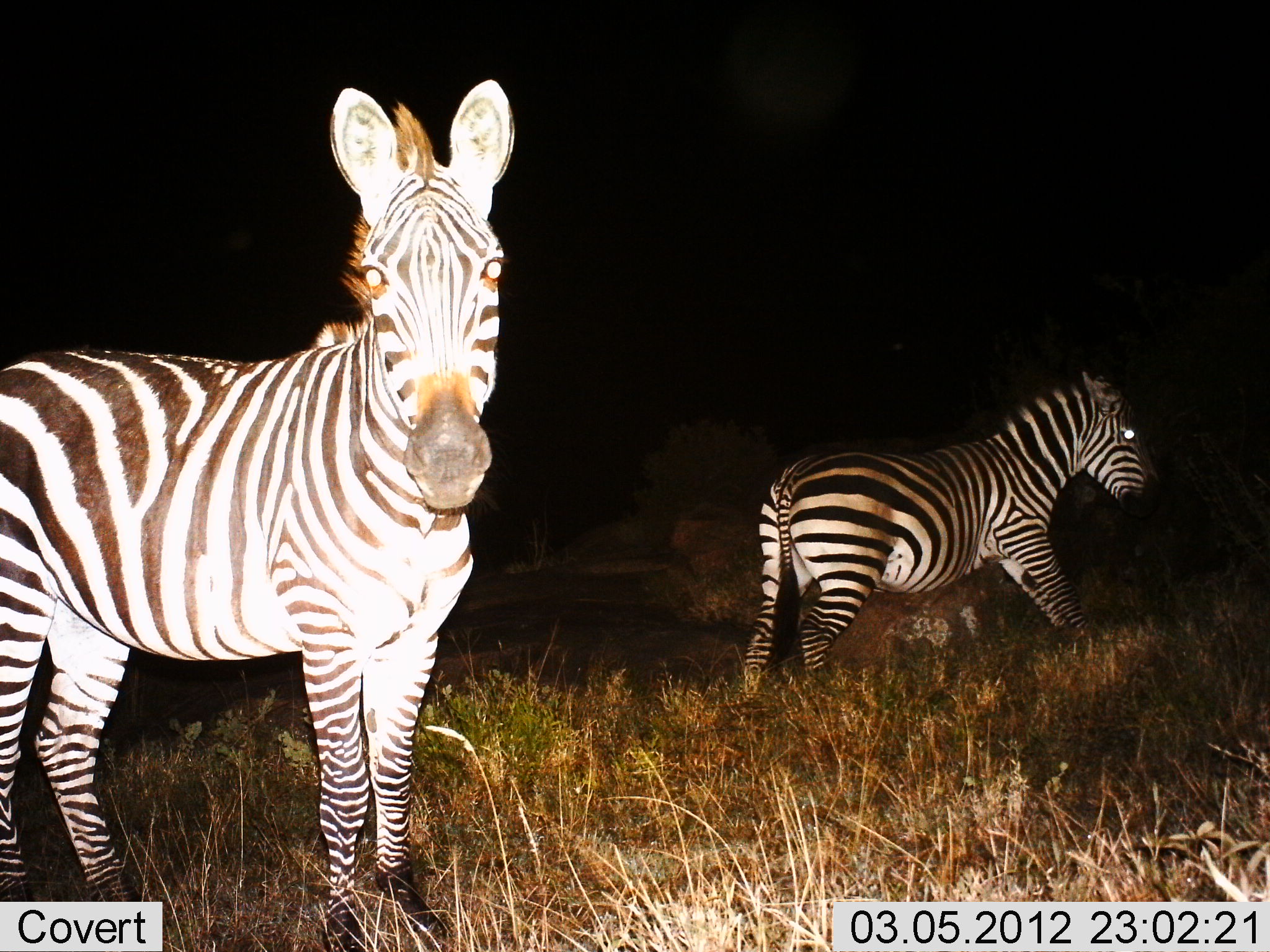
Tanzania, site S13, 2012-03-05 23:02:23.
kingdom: Animalia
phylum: Chordata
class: Mammalia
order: Perissodactyla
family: Equidae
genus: Equus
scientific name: Equus quagga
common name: plains zebra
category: zebra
Zebra (plains zebra) (Equus quagga), count 2. Behavior (volunteer vote fractions): standing 90%, resting 5%, moving 48%, interacting 0%. Young present (vote fraction): 0%. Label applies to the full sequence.